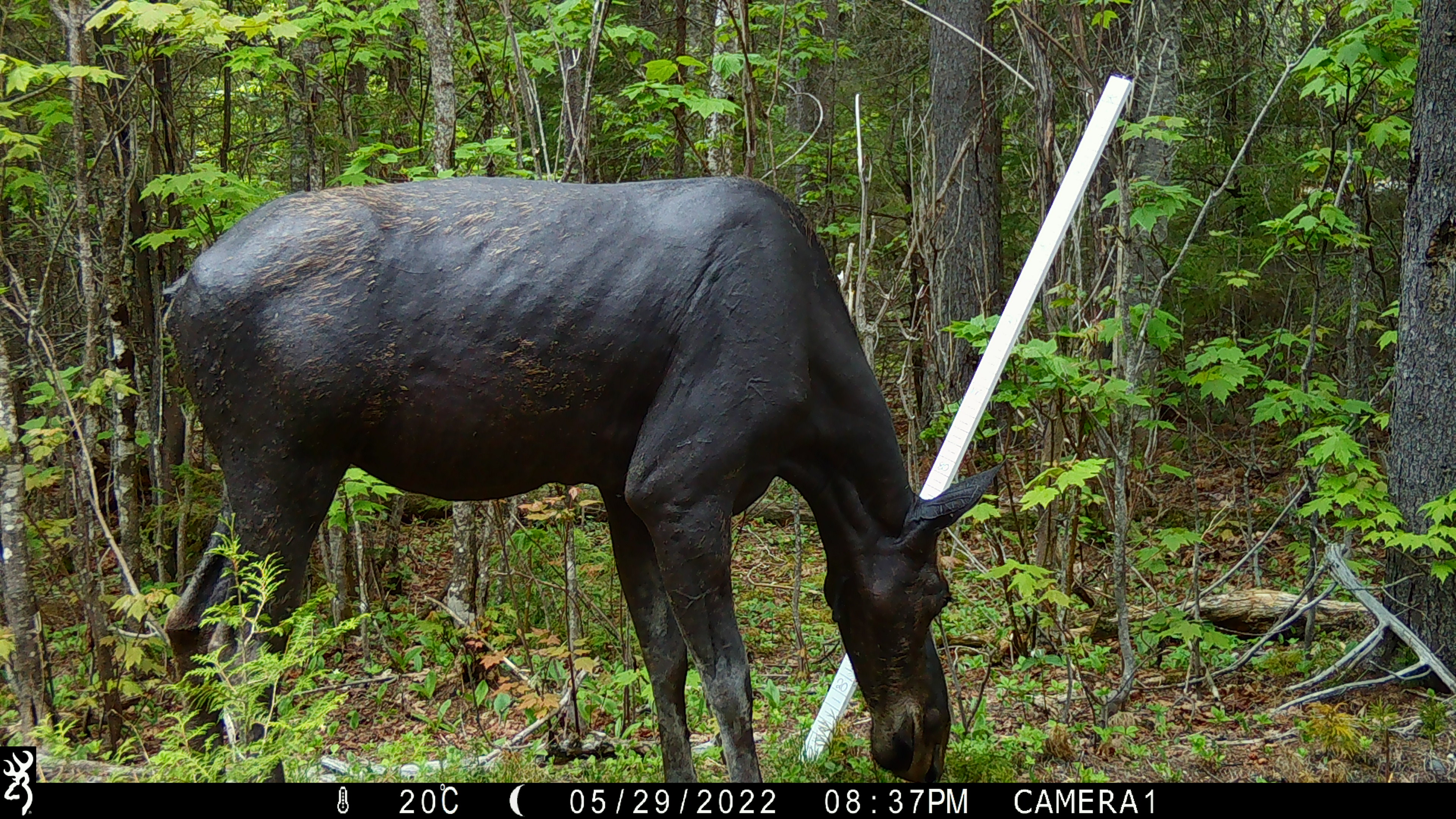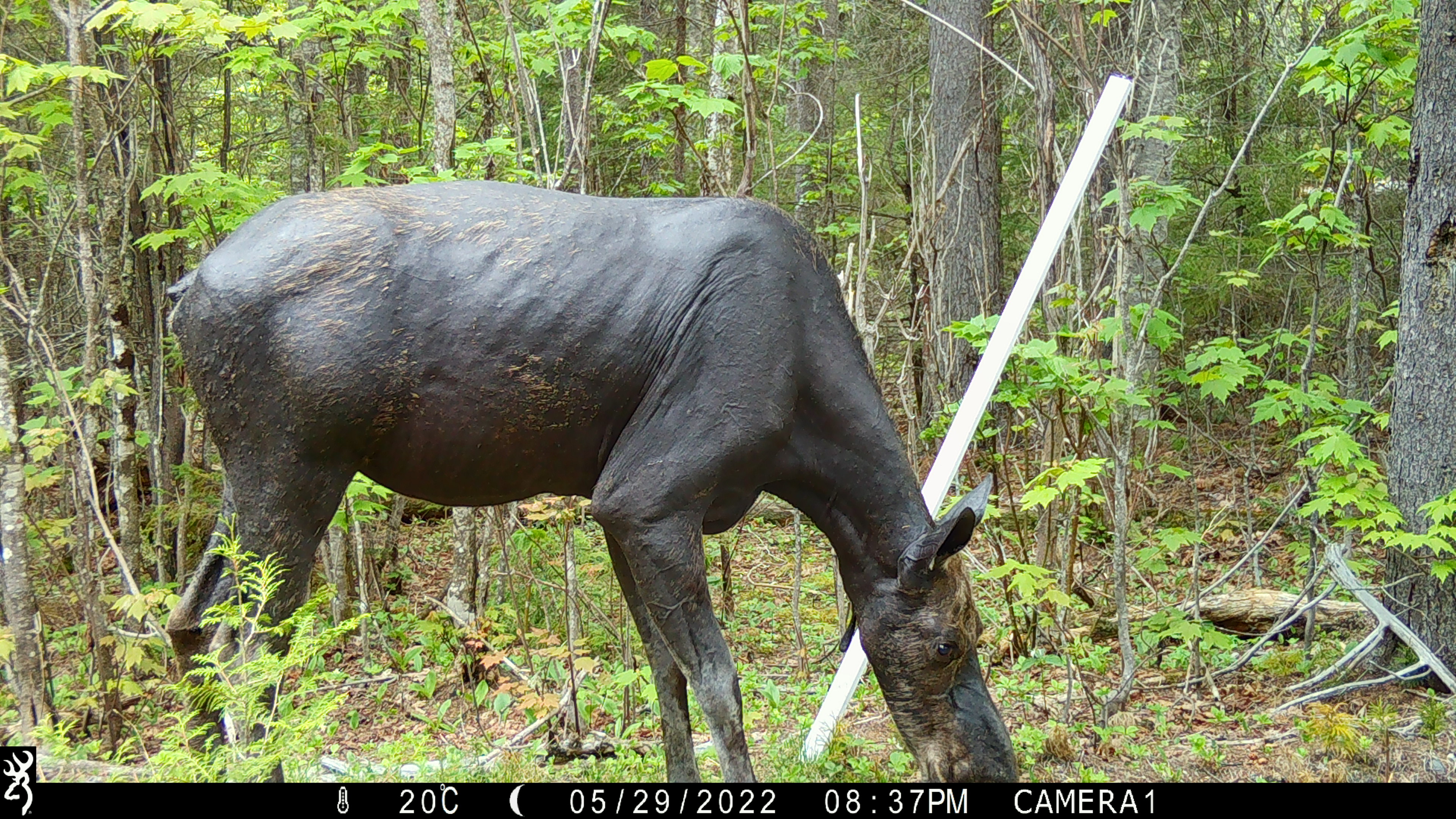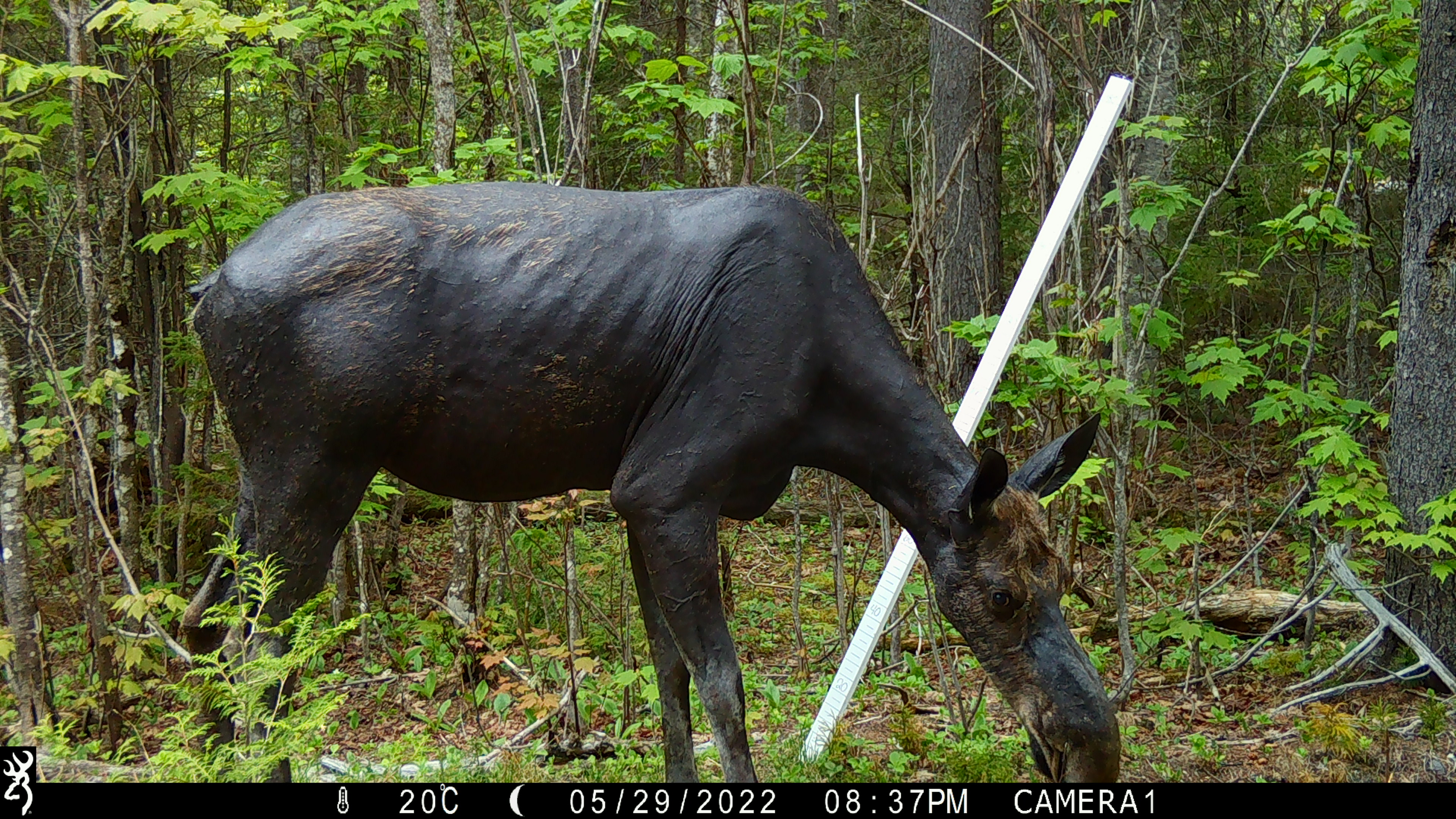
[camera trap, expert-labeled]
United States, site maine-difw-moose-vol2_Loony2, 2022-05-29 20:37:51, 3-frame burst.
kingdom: Animalia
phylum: Chordata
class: Mammalia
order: Artiodactyla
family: Cervidae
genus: Alces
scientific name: Alces alces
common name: moose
Moose (Alces alces).